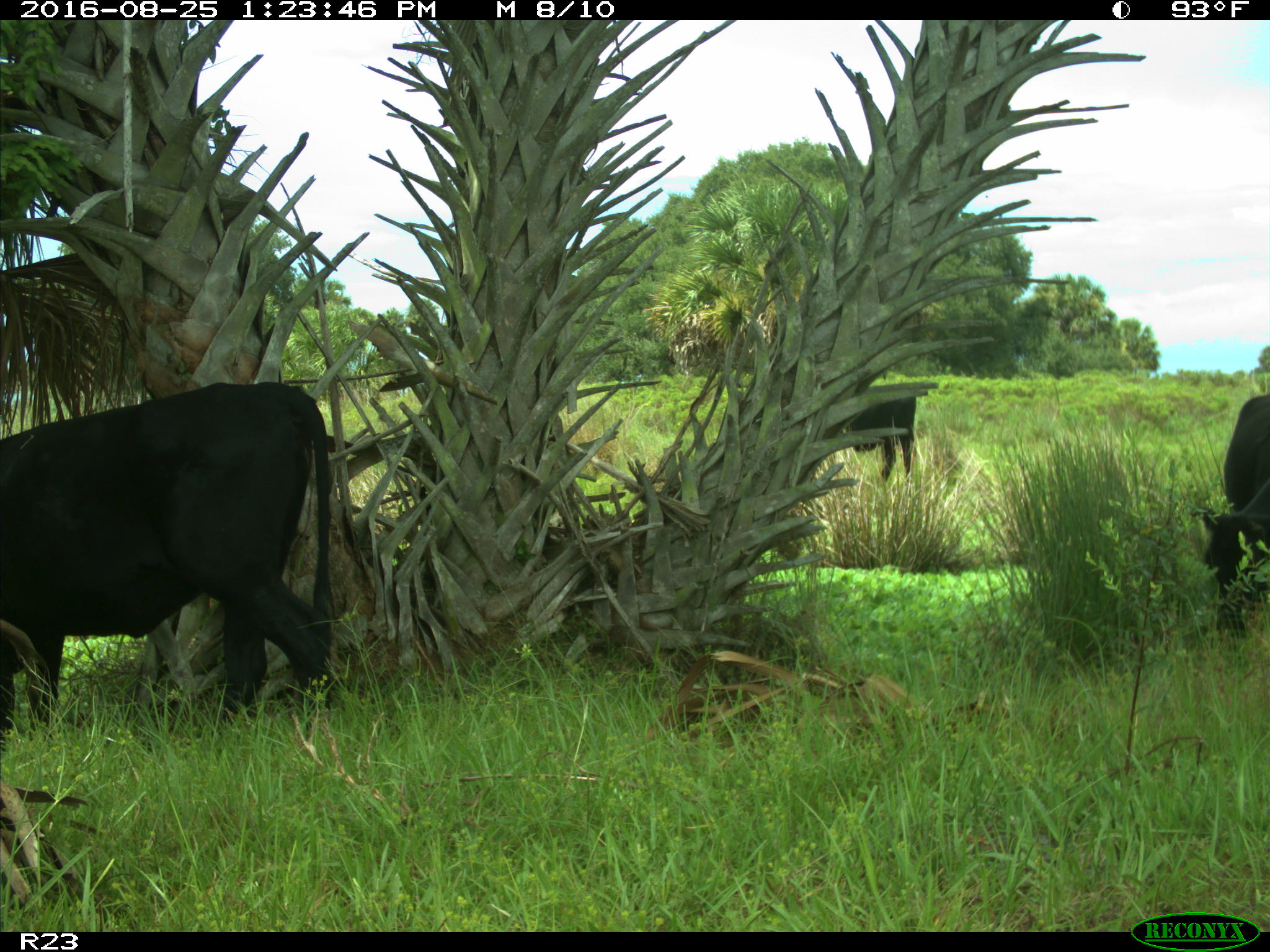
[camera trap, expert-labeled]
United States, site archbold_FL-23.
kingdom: Animalia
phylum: Chordata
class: Mammalia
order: Artiodactyla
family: Bovidae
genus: Bos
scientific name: Bos taurus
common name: domestic cow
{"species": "Bos taurus (domestic cow)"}